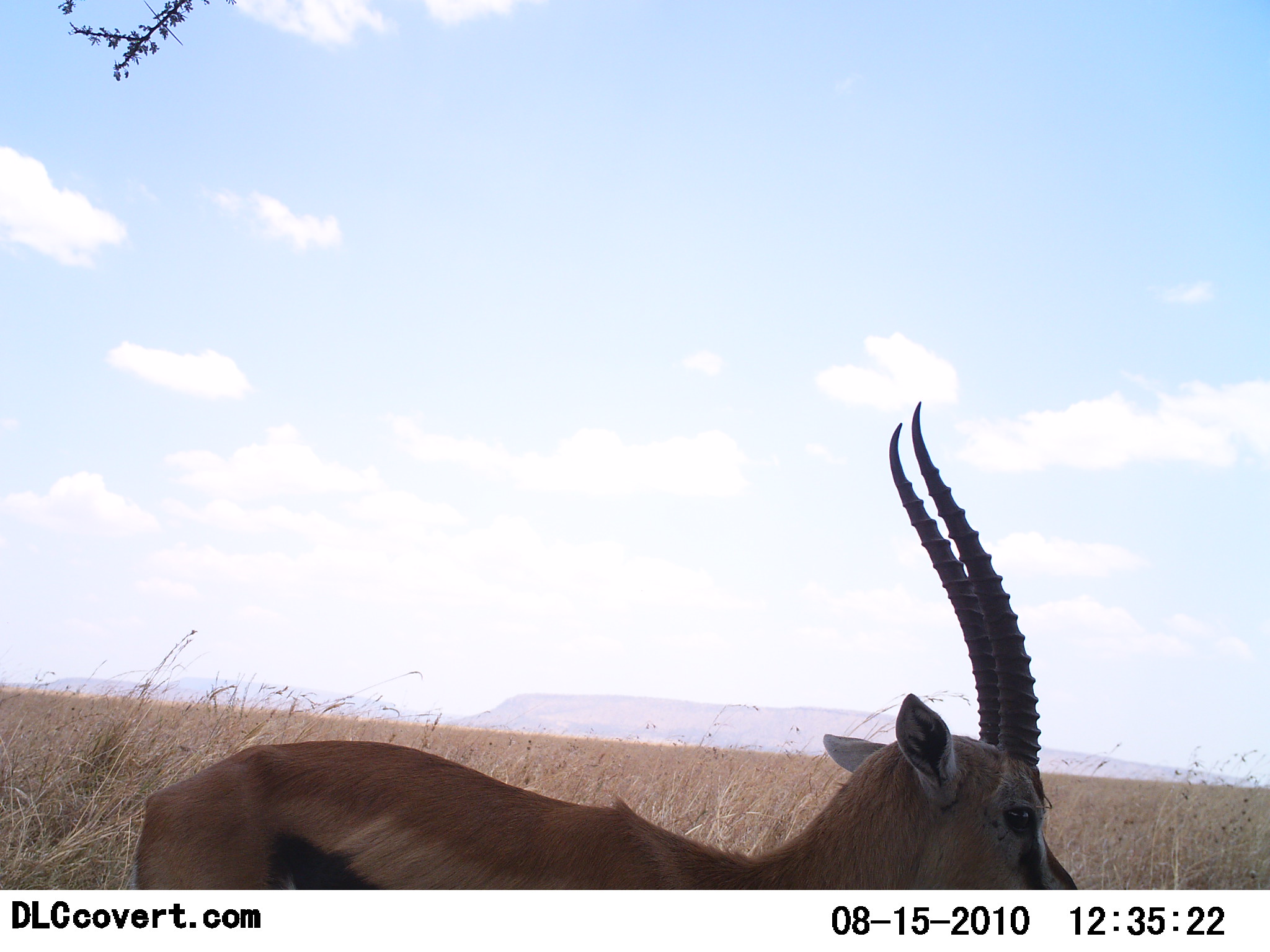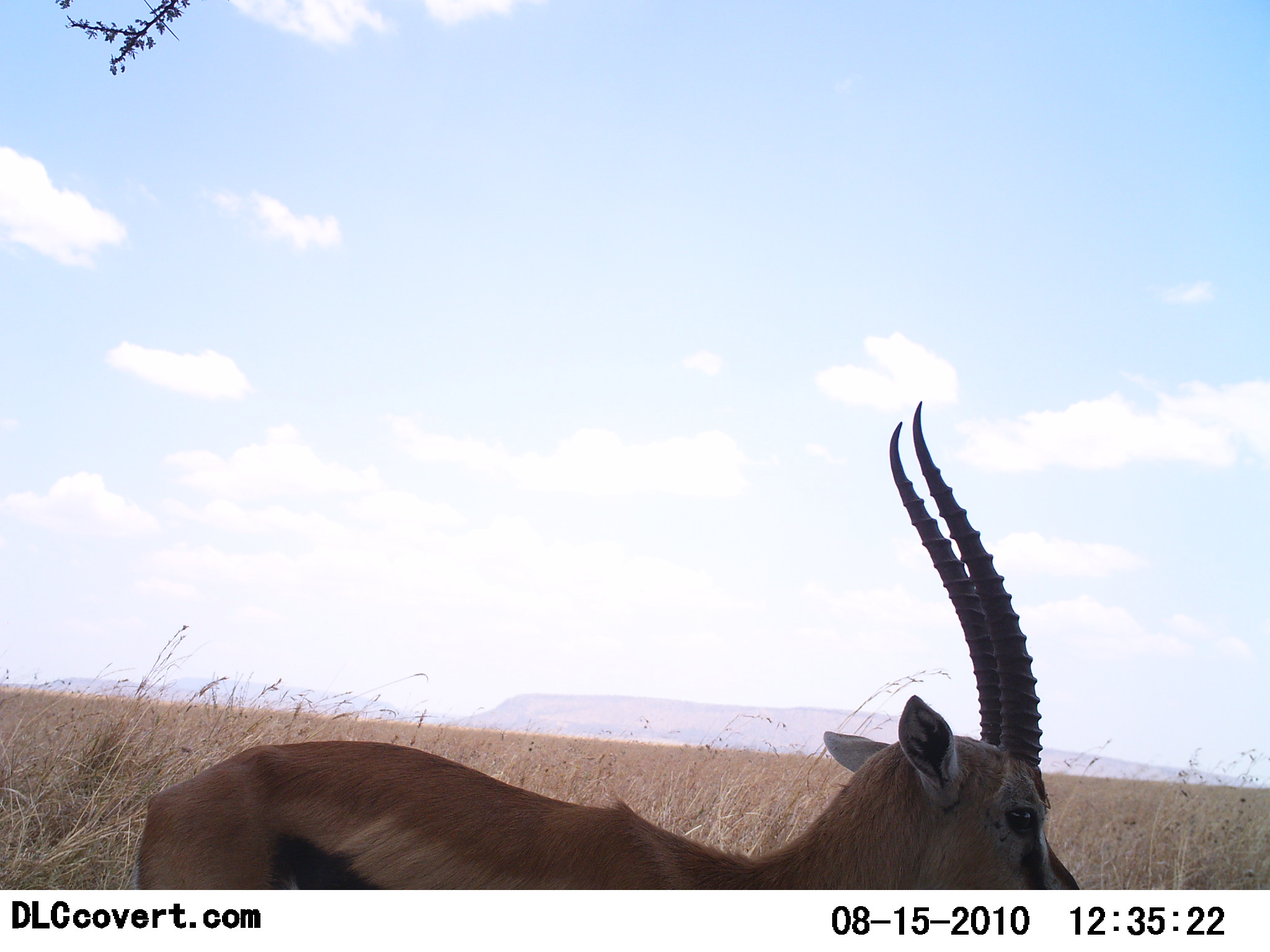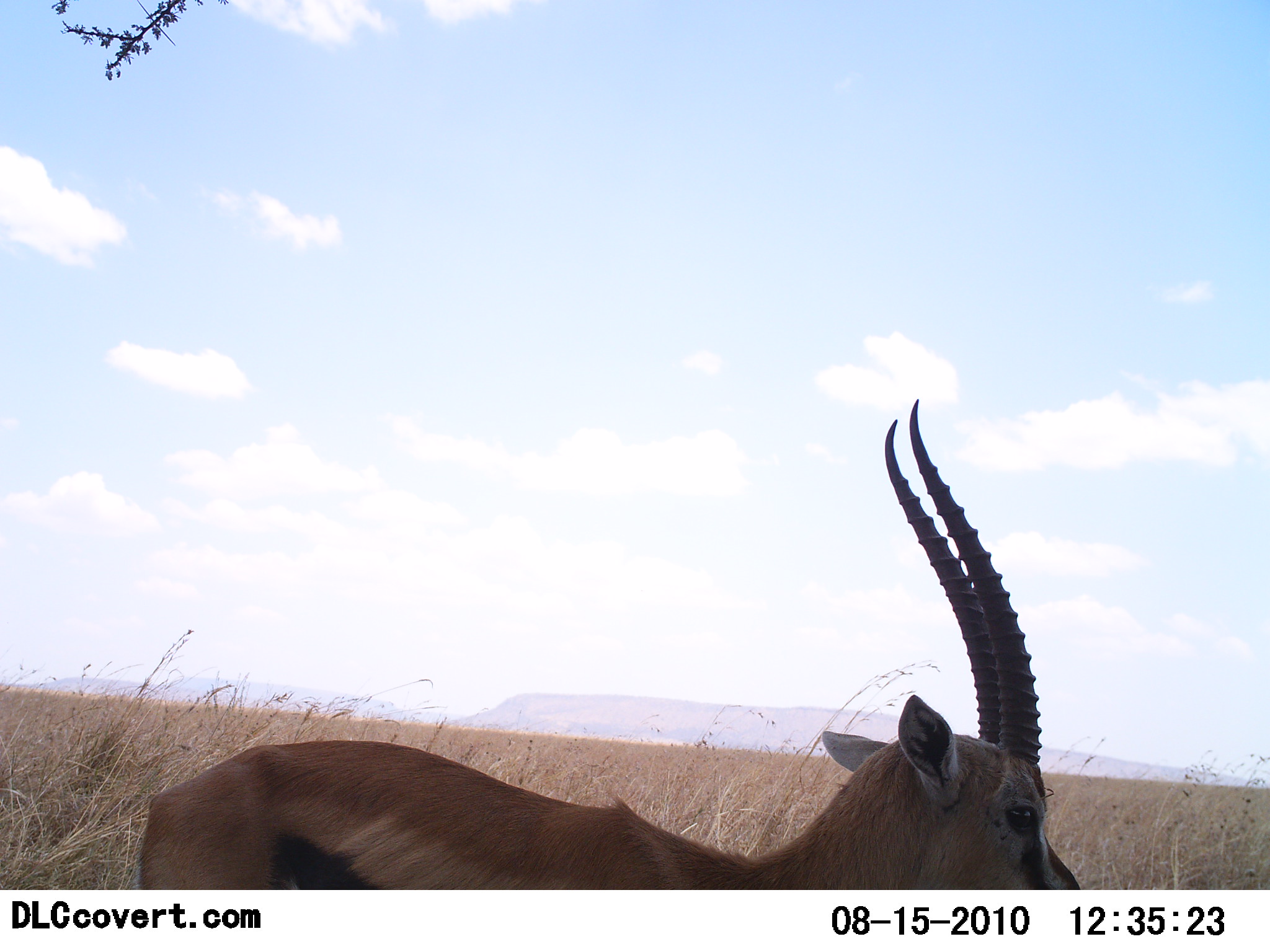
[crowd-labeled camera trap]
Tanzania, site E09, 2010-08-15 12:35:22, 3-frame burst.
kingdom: Animalia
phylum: Chordata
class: Mammalia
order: Artiodactyla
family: Bovidae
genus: Eudorcas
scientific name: Eudorcas thomsonii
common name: thomson's gazelle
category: gazellethomsons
Gazellethomsons (thomson's gazelle) (Eudorcas thomsonii), count 1. Behavior (volunteer vote fractions): standing 94%, resting 6%, moving 0%, interacting 0%. Young present (vote fraction): 0%. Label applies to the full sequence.